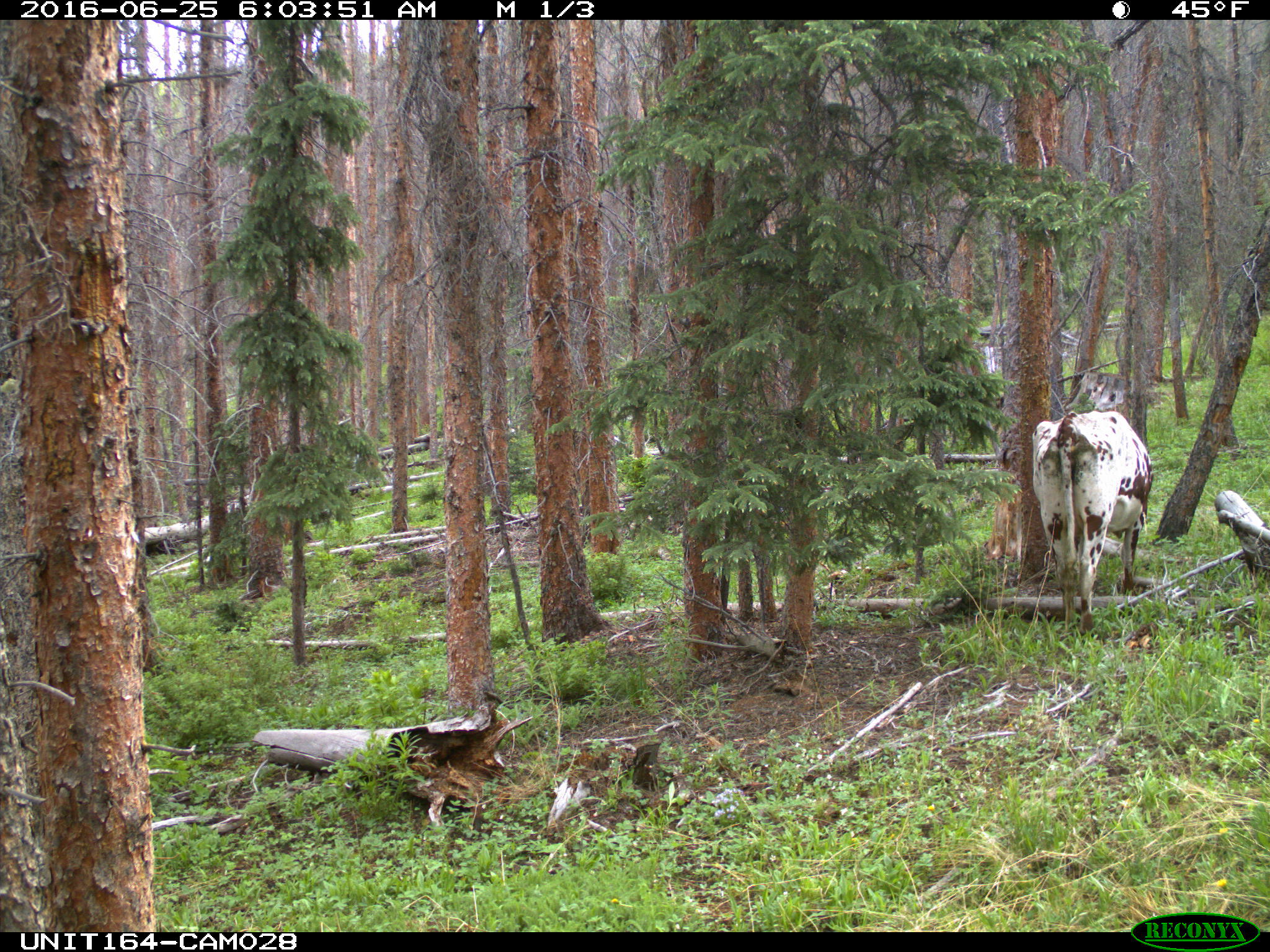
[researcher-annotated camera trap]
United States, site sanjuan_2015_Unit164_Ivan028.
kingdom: Animalia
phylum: Chordata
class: Mammalia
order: Artiodactyla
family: Bovidae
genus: Bos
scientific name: Bos taurus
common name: domestic cow